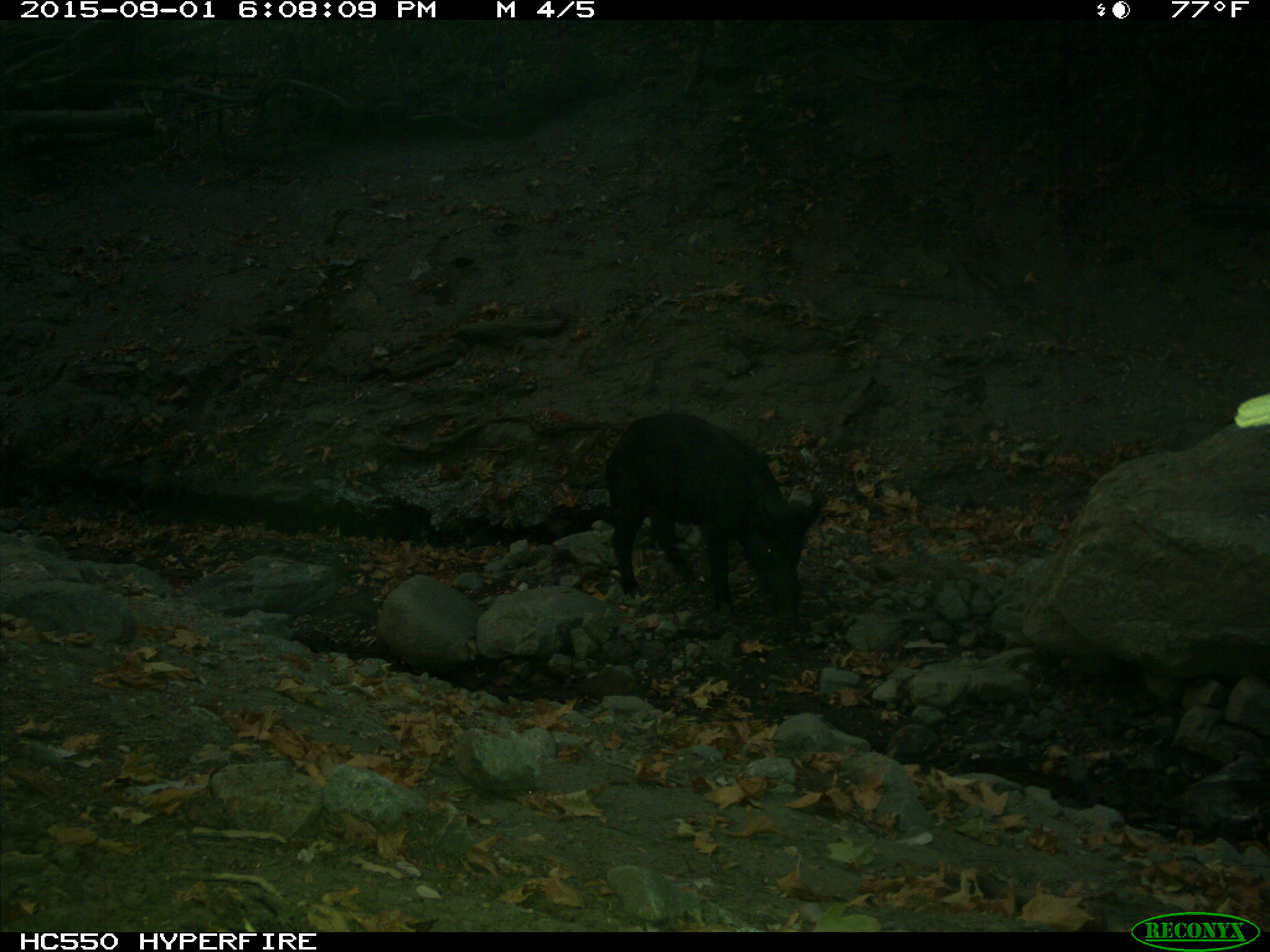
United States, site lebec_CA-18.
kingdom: Animalia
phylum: Chordata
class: Mammalia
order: Artiodactyla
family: Suidae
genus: Sus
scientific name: Sus scrofa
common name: wild boar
Sus scrofa (wild boar).